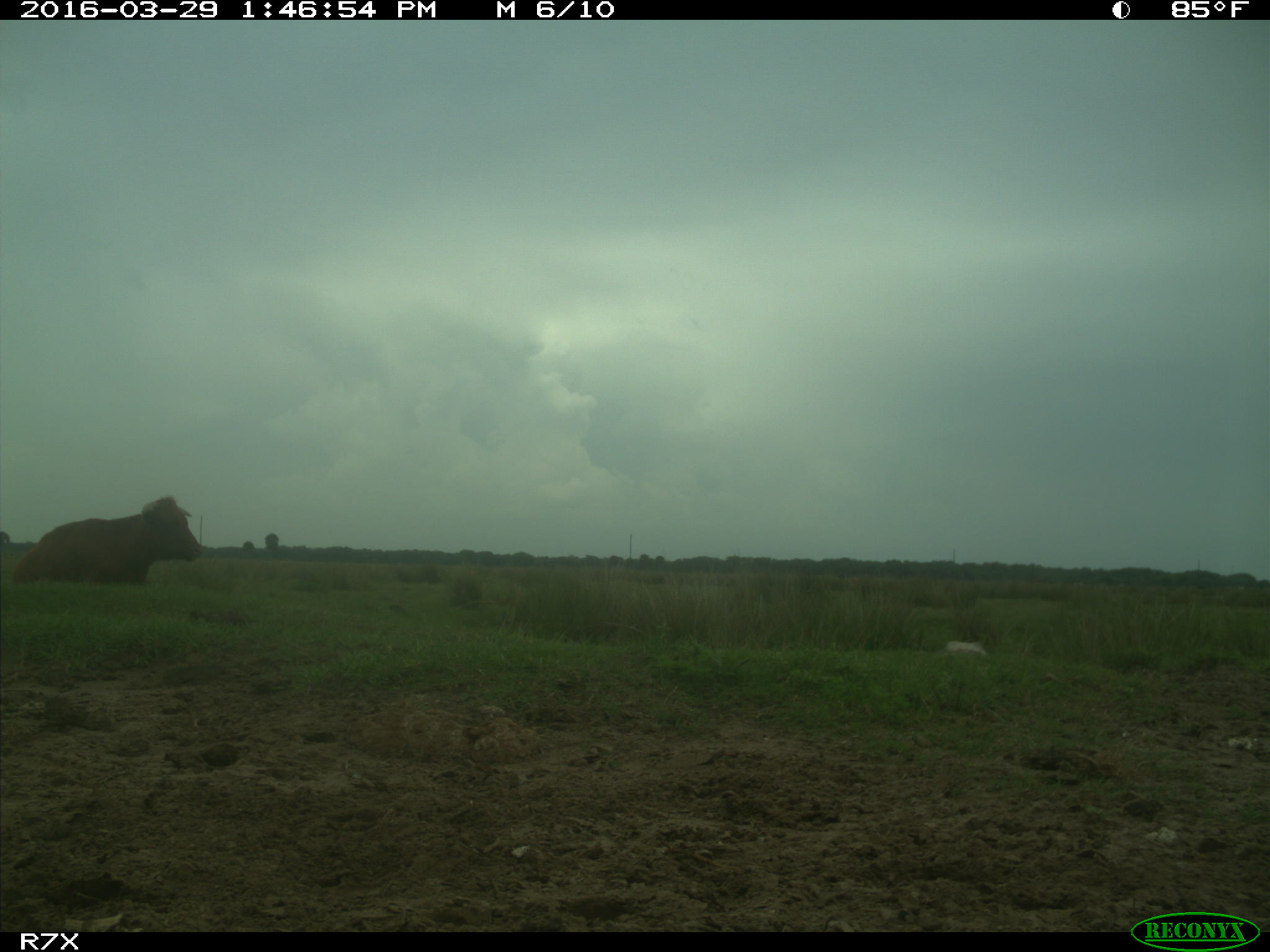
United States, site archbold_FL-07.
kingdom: Animalia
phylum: Chordata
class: Mammalia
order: Artiodactyla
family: Bovidae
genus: Bos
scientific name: Bos taurus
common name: domestic cow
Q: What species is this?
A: Bos taurus (domestic cow).